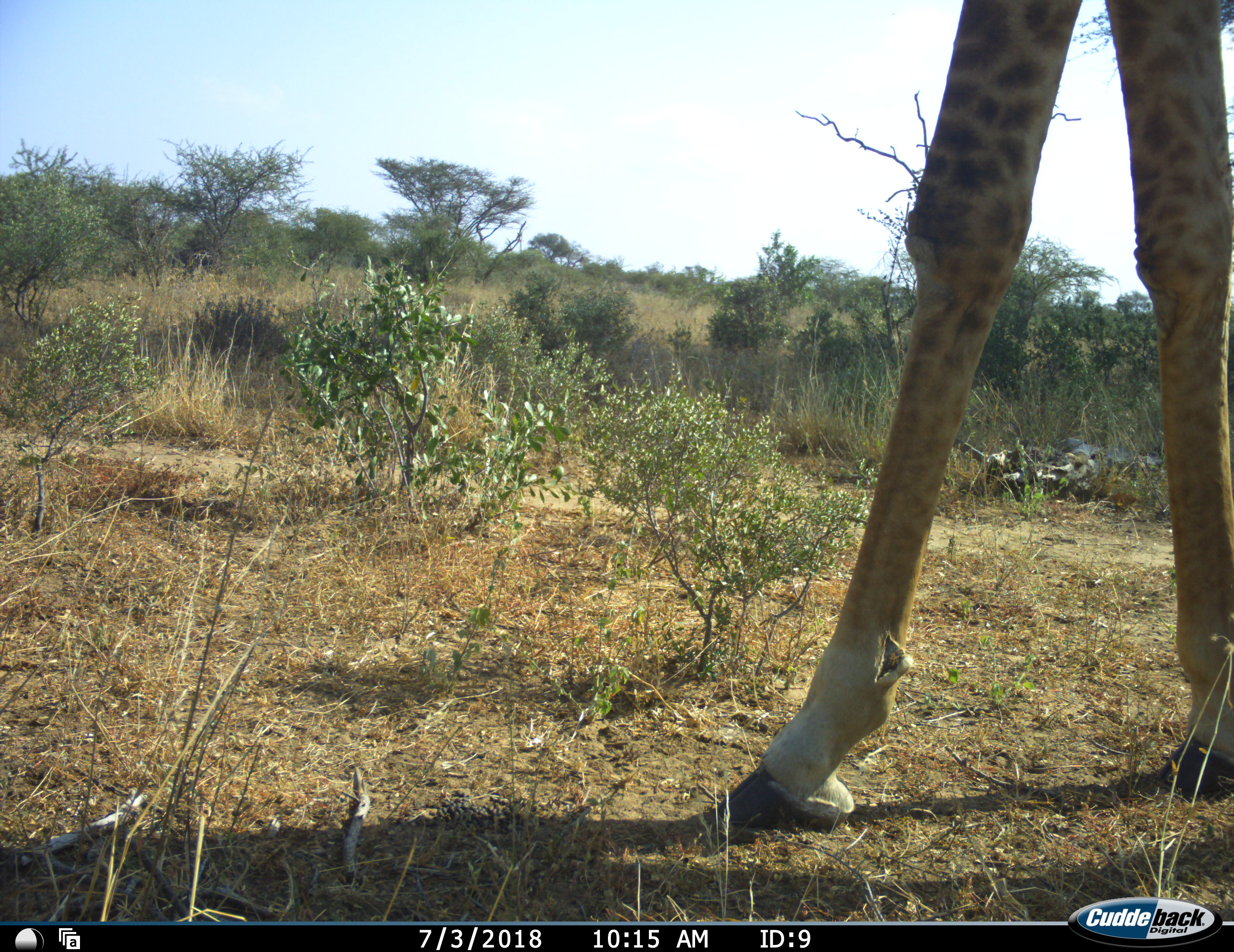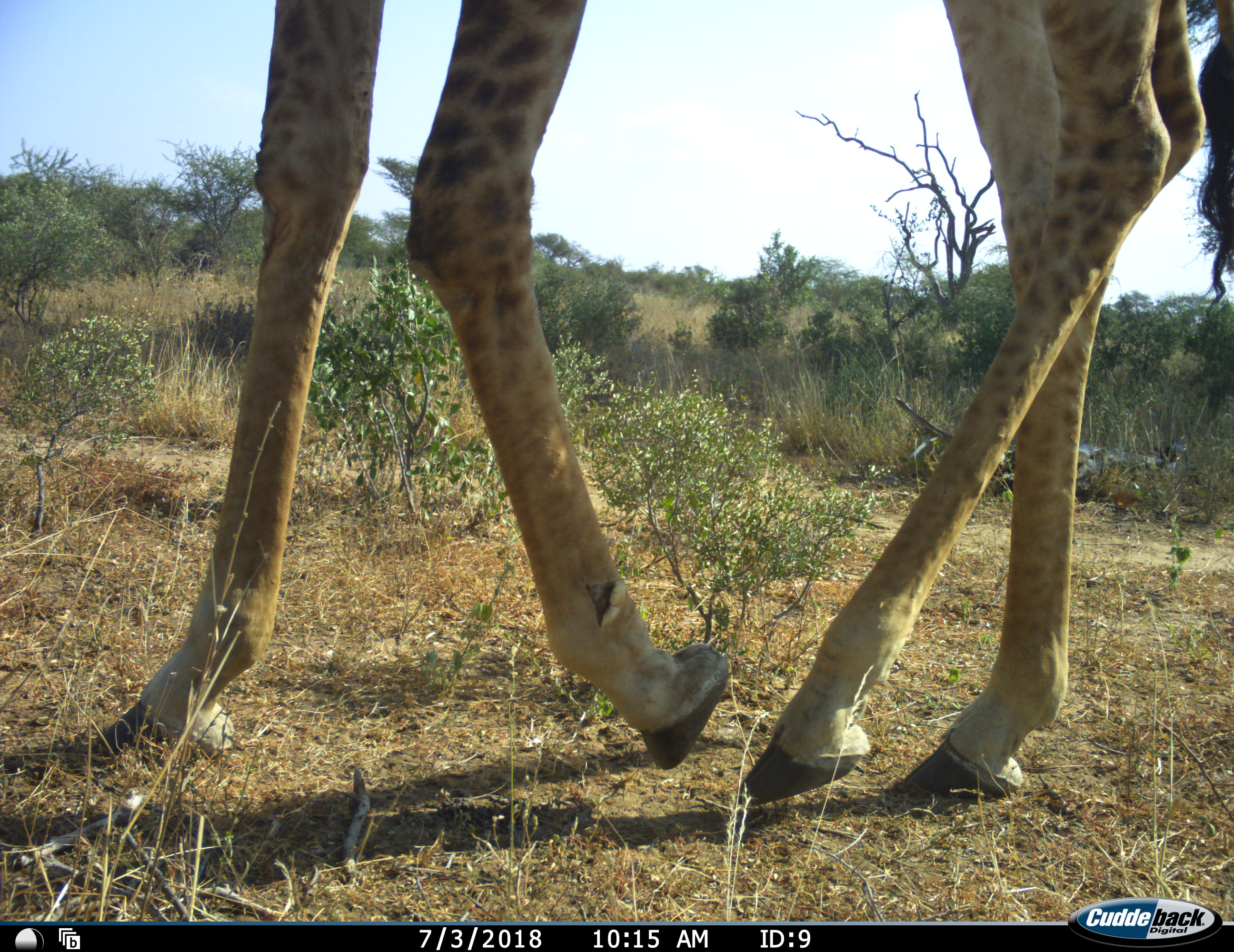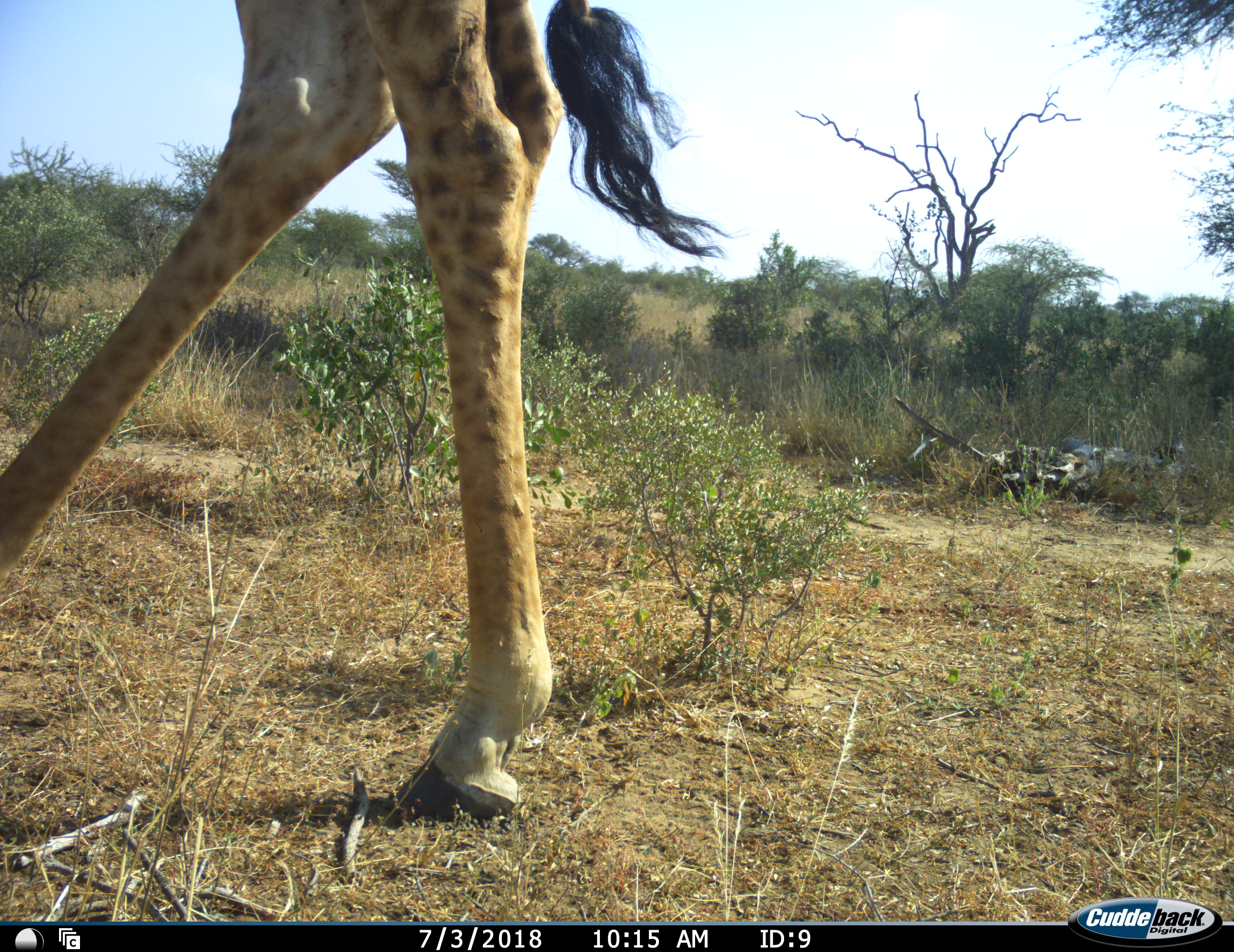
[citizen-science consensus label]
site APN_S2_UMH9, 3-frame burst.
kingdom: Animalia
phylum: Chordata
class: Mammalia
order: Artiodactyla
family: Giraffidae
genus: Giraffa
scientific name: Giraffa camelopardalis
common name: giraffe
Giraffe (Giraffa camelopardalis), count 1. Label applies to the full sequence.